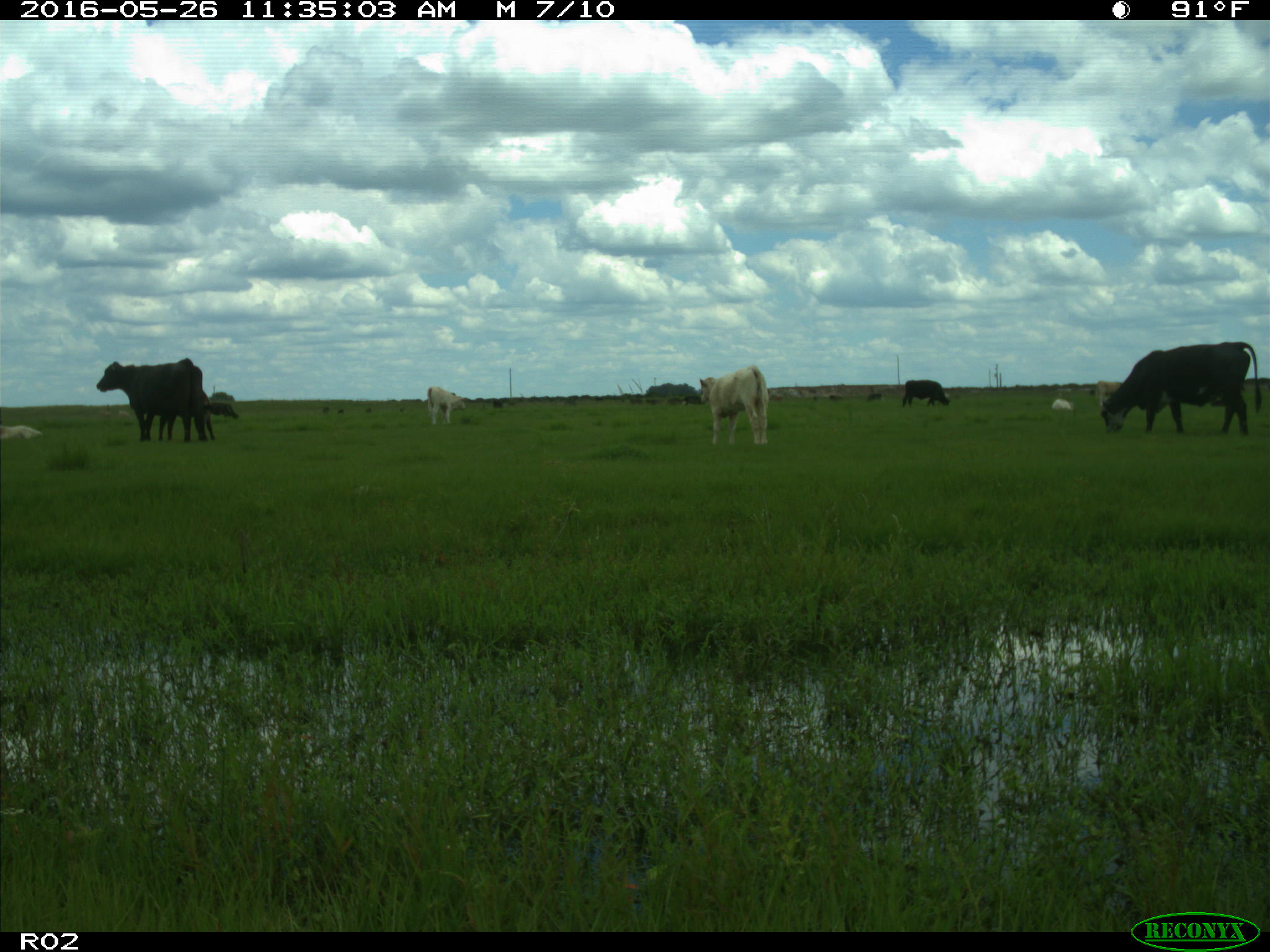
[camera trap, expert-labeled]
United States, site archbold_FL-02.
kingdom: Animalia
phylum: Chordata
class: Mammalia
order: Artiodactyla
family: Bovidae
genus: Bos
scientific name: Bos taurus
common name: domestic cow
Bos taurus (domestic cow).